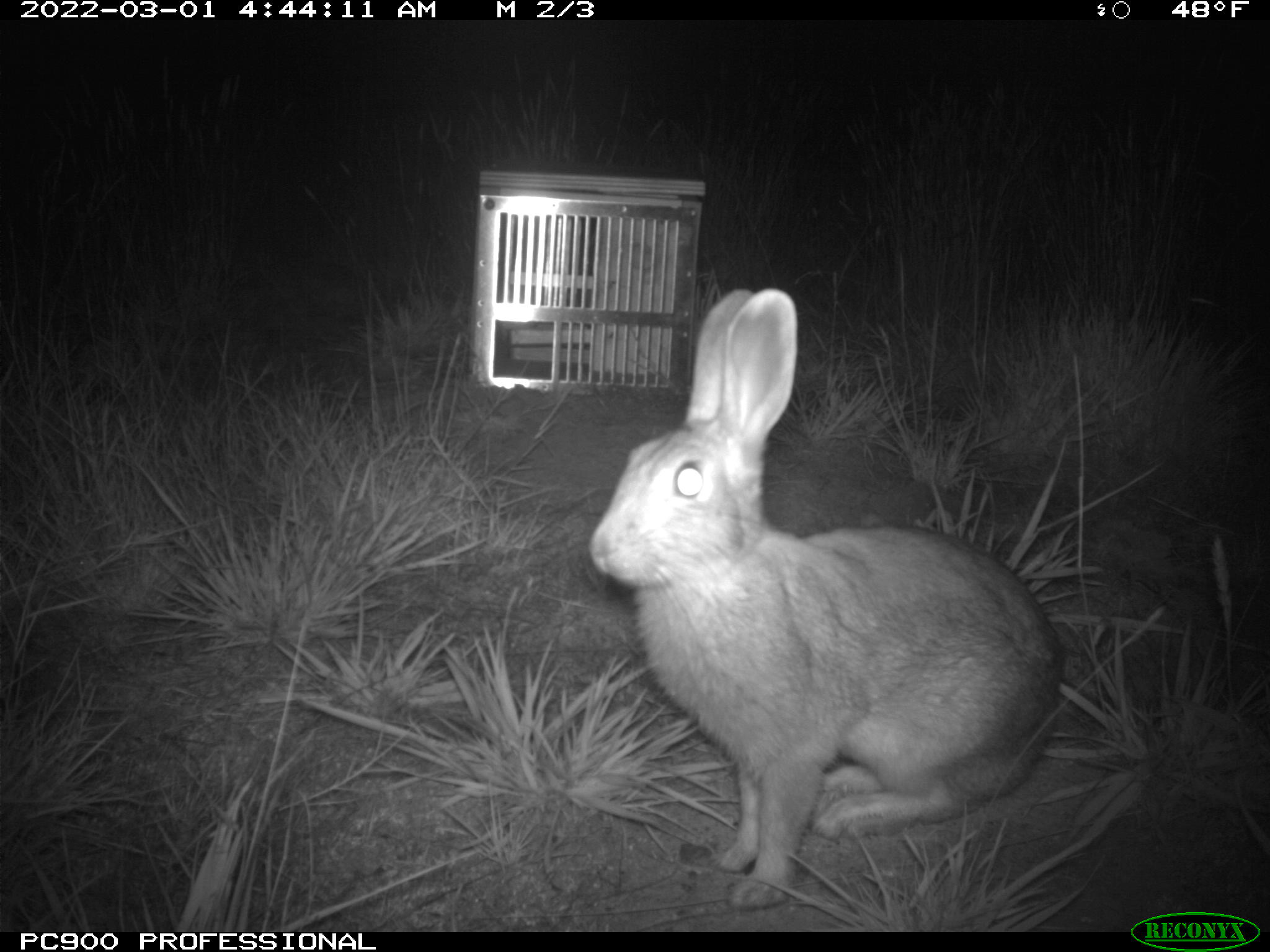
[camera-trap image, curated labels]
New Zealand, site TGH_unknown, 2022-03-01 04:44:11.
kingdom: Animalia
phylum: Chordata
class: Mammalia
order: Lagomorpha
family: Leporidae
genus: Oryctolagus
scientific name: Oryctolagus cuniculus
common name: european rabbit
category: rabbit